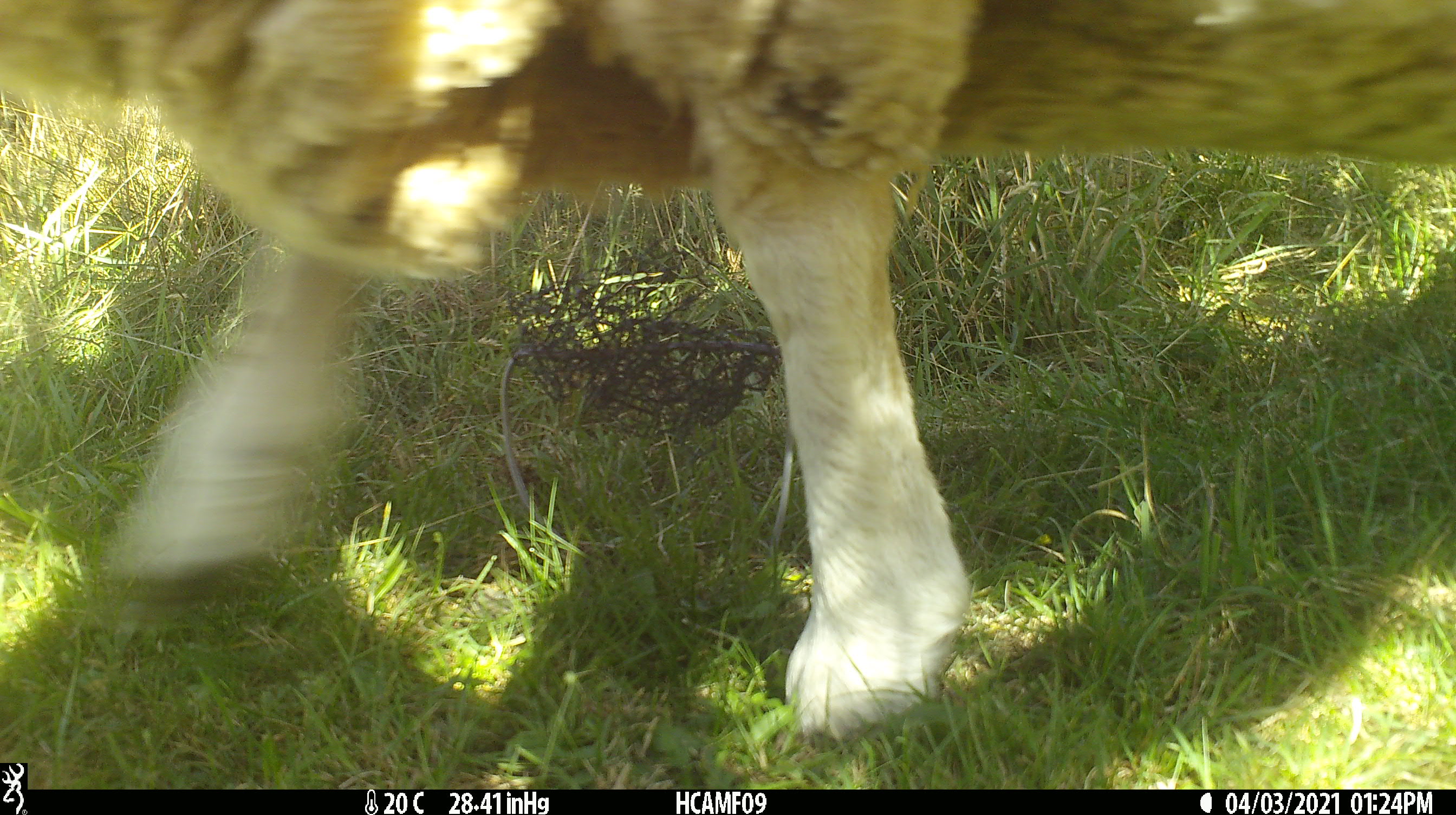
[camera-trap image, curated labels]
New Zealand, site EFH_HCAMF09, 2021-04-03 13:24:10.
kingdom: Animalia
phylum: Chordata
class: Mammalia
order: Artiodactyla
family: Bovidae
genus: Ovis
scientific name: Ovis aries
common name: domestic sheep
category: sheep